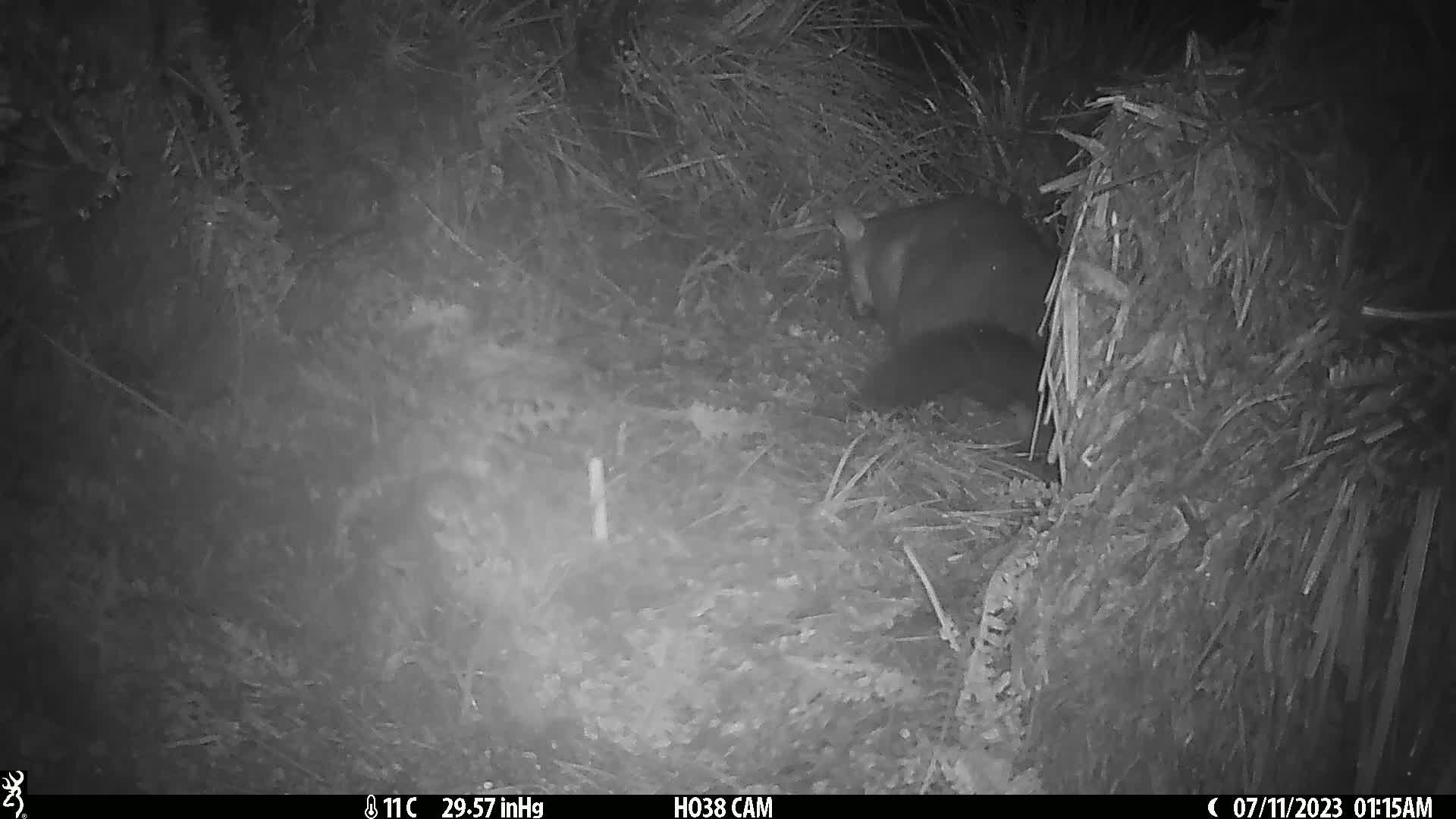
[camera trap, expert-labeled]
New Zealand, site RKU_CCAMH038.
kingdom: Animalia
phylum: Chordata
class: Mammalia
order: Diprotodontia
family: Phalangeridae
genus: Trichosurus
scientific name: Trichosurus vulpecula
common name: common brushtail possum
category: possum